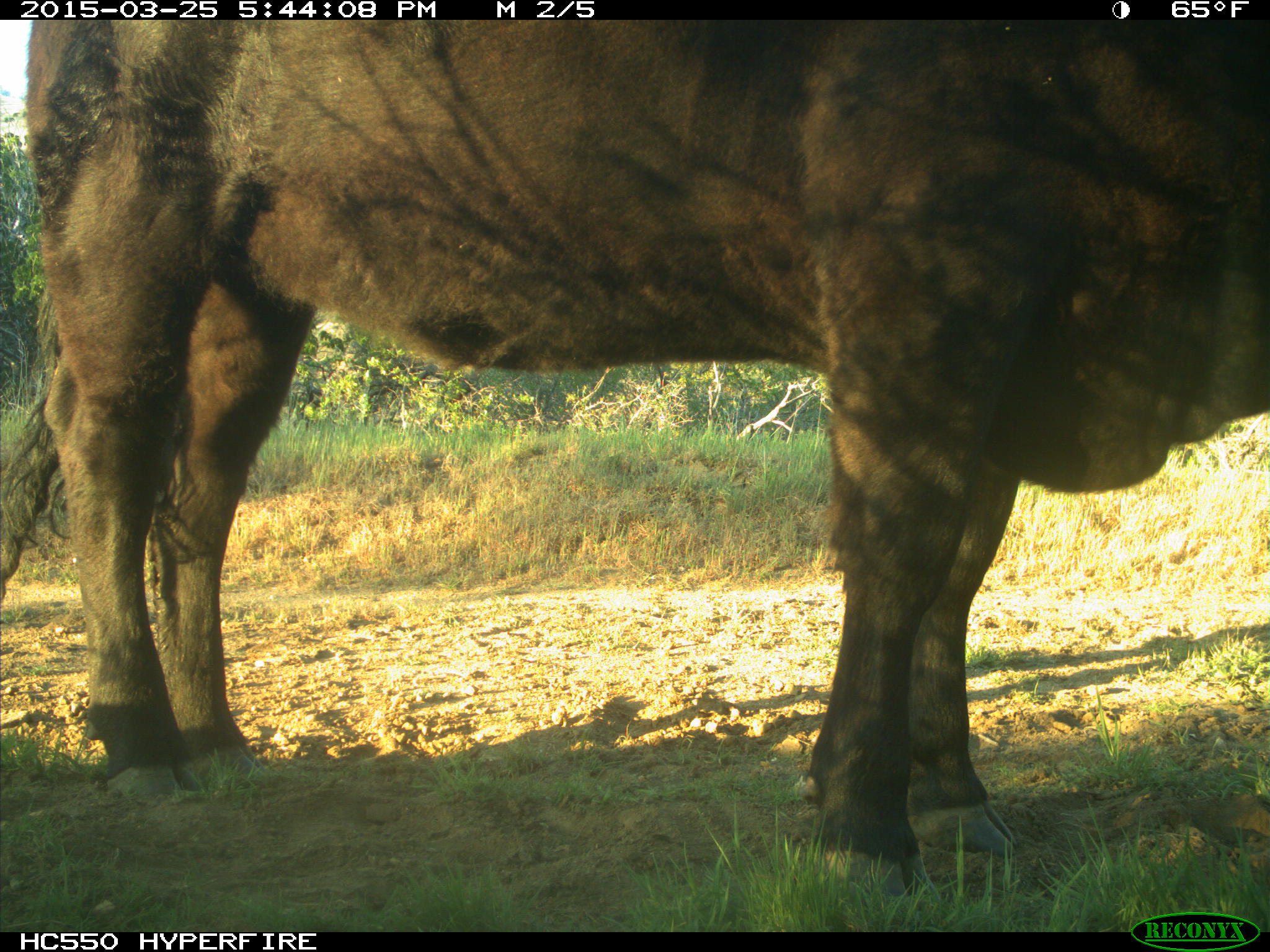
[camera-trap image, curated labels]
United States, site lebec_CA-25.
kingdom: Animalia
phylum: Chordata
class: Mammalia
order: Artiodactyla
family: Bovidae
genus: Bos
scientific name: Bos taurus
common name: domestic cow